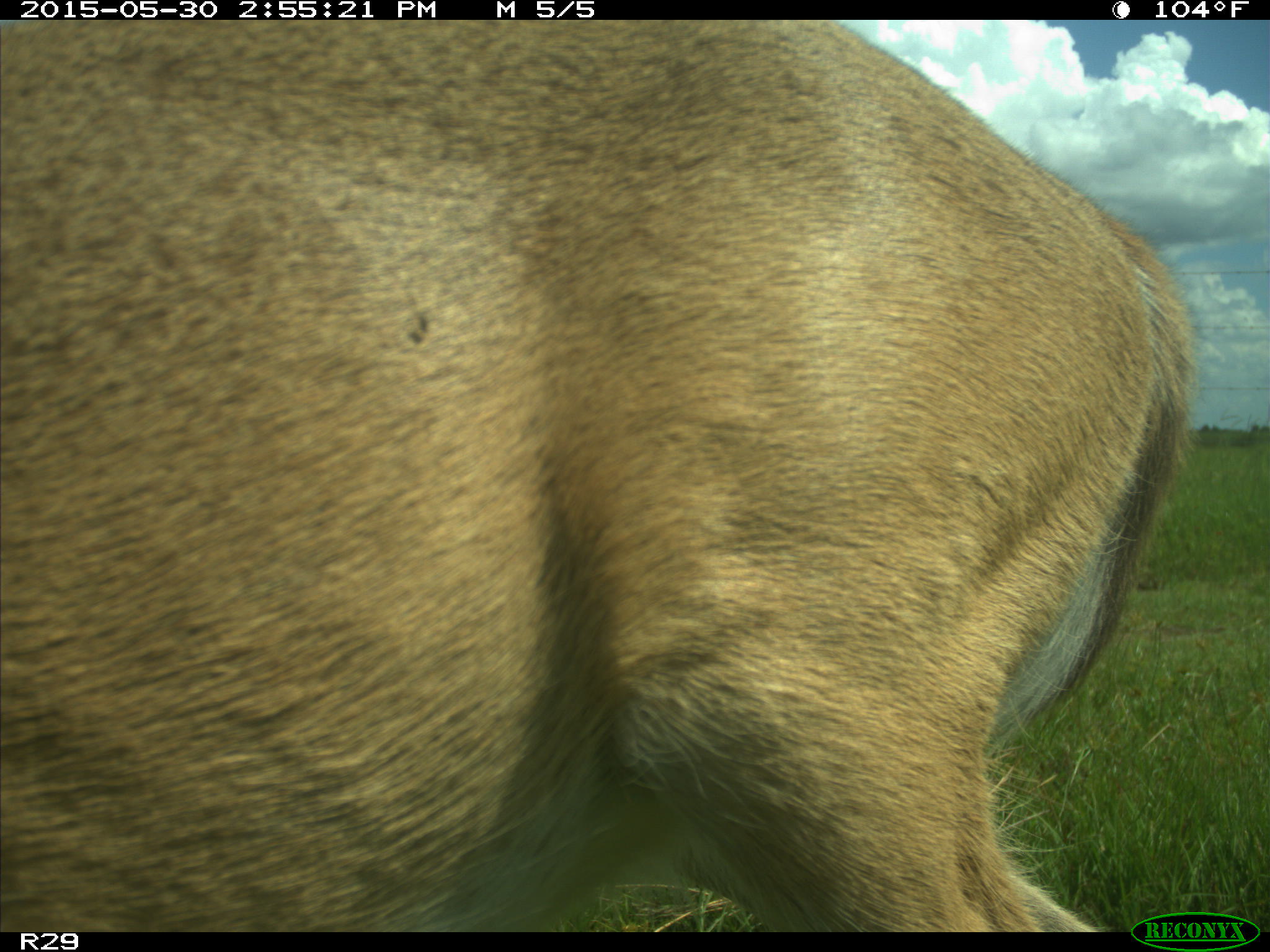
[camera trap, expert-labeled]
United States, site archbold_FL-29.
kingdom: Animalia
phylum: Chordata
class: Mammalia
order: Artiodactyla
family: Cervidae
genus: Odocoileus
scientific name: Odocoileus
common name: deer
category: unidentified deer